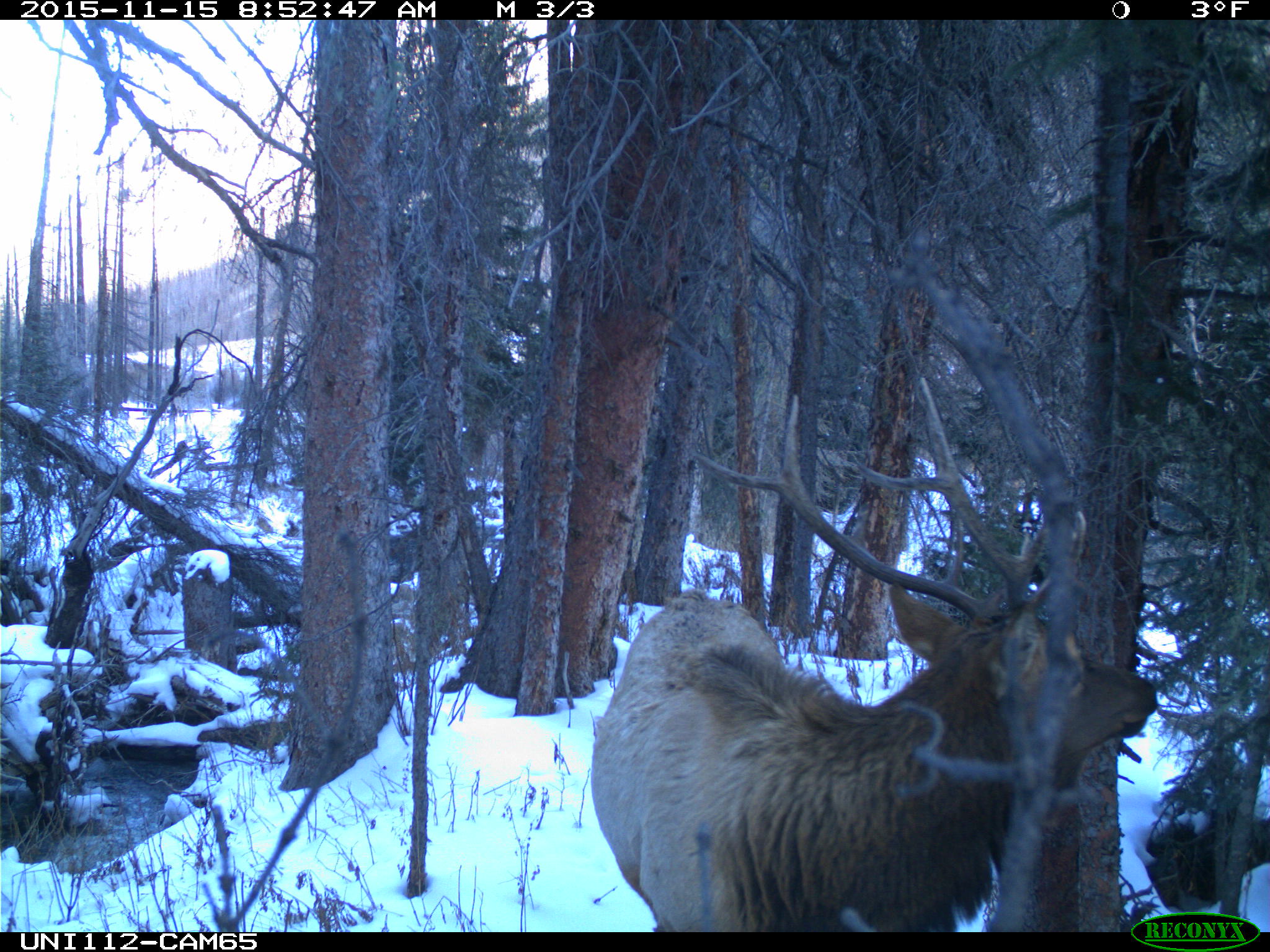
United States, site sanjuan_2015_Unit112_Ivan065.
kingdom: Animalia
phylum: Chordata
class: Mammalia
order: Artiodactyla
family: Cervidae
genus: Cervus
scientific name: Cervus elaphus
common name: red deer